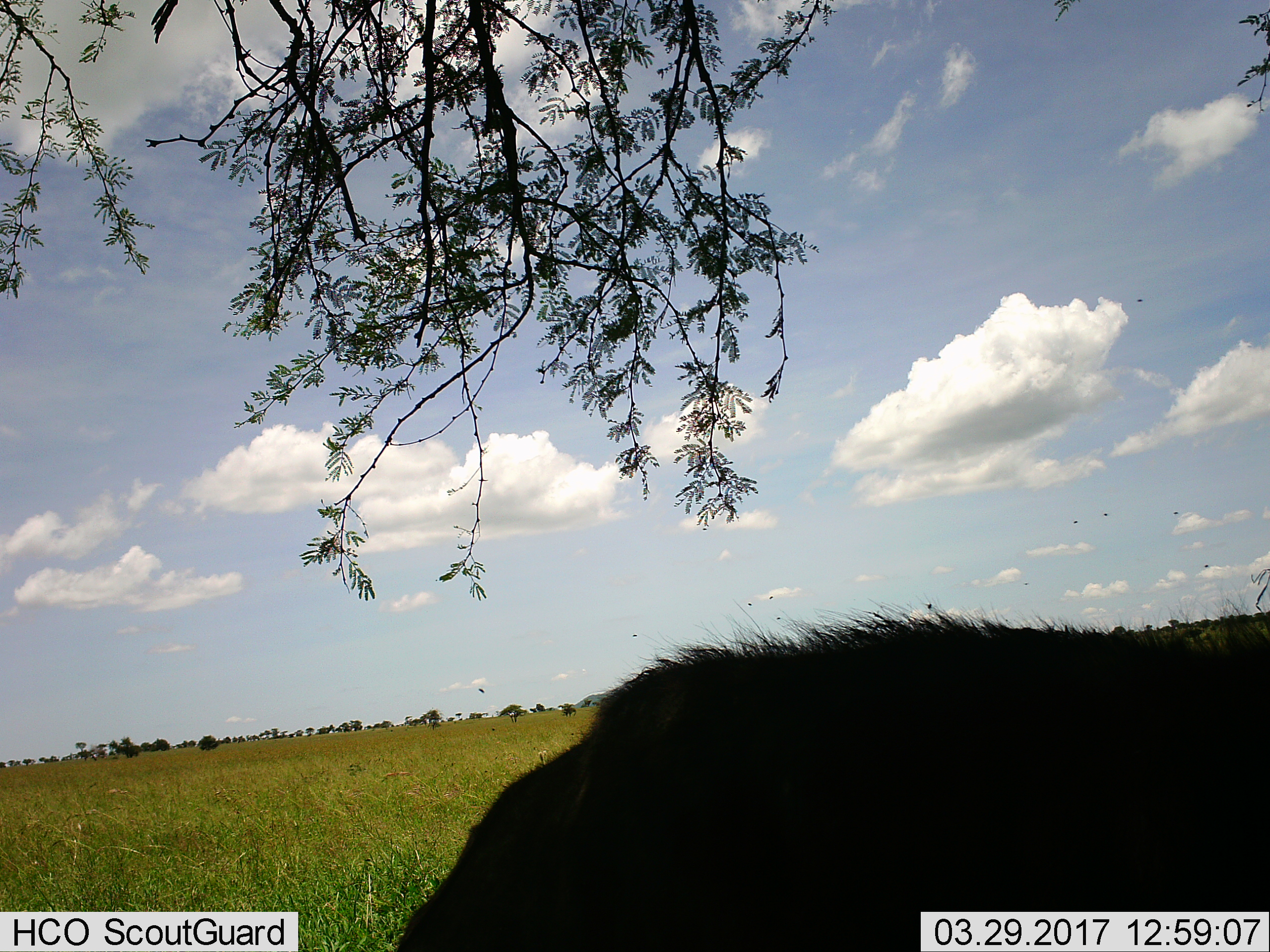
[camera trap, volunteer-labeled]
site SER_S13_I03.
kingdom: Animalia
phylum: Chordata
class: Mammalia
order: Artiodactyla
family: Bovidae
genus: Connochaetes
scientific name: Connochaetes taurinus taurinus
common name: blue wildebeest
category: wildebeestblue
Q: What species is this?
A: Wildebeestblue (blue wildebeest) (Connochaetes taurinus taurinus).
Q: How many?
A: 1.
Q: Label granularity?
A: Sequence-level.